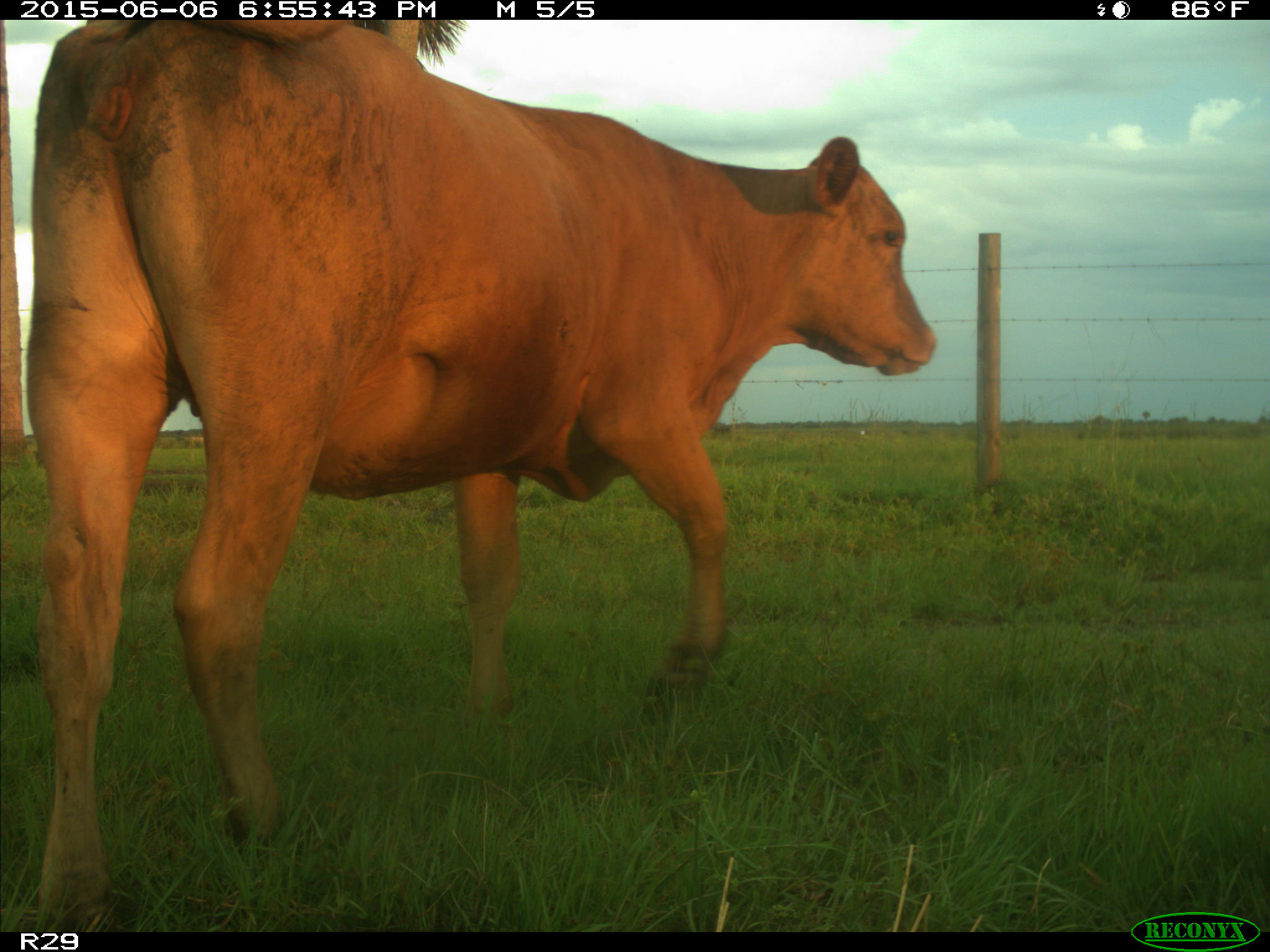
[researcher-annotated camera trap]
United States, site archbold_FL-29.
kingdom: Animalia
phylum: Chordata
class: Mammalia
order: Artiodactyla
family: Bovidae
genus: Bos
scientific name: Bos taurus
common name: domestic cow